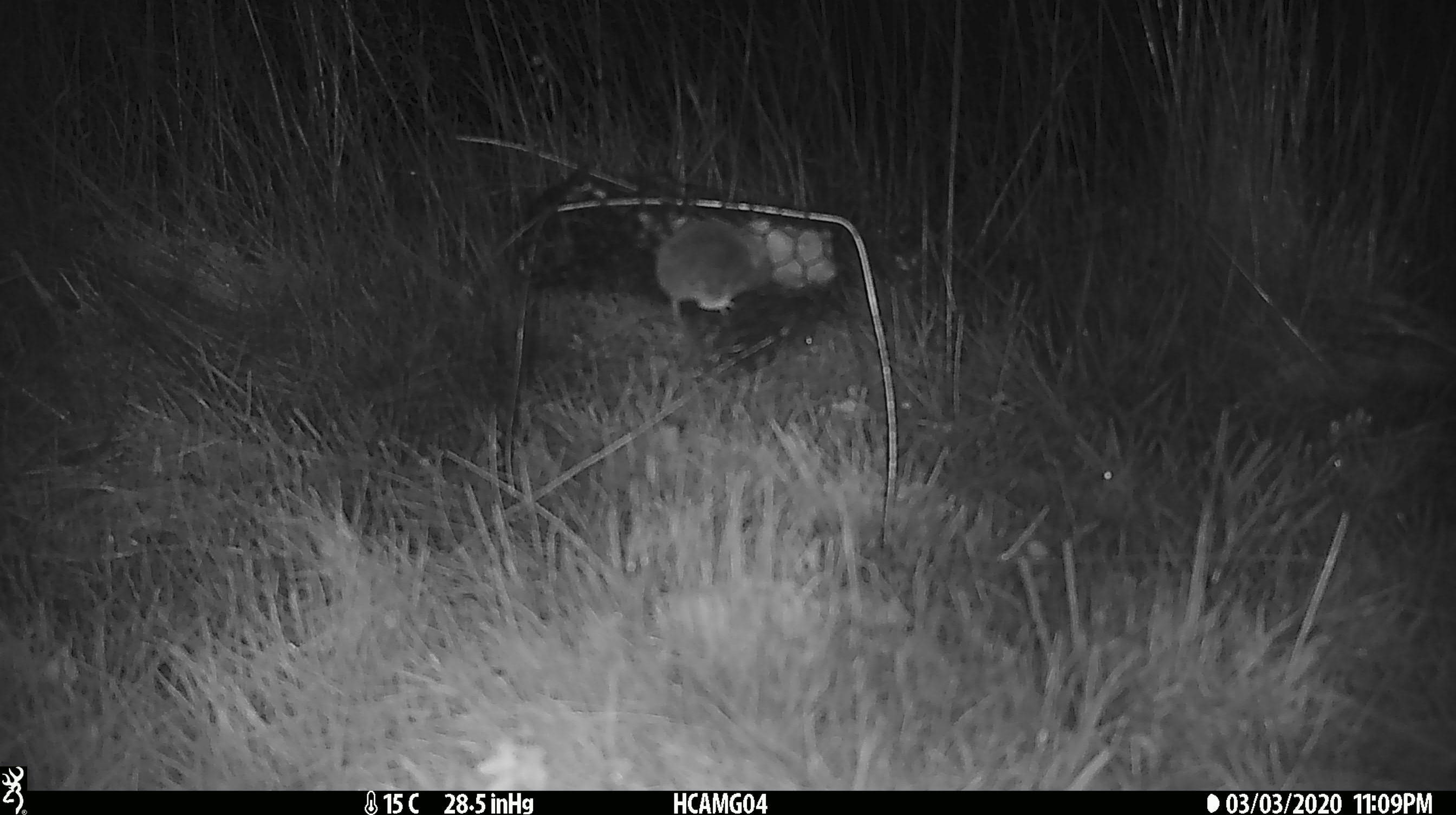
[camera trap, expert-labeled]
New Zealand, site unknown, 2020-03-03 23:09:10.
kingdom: Animalia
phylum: Chordata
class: Mammalia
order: Rodentia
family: Muridae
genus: Mus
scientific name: Mus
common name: mouse